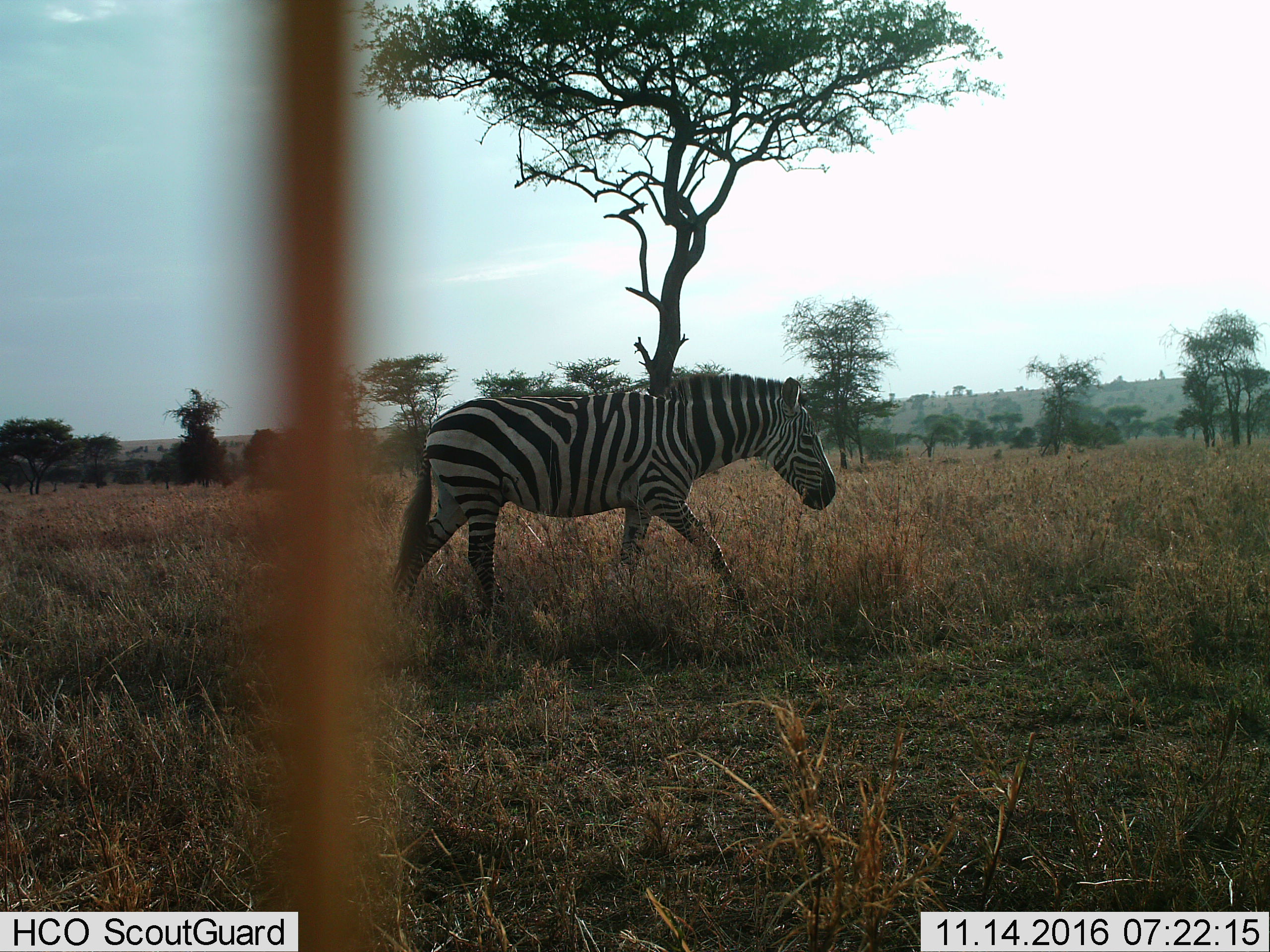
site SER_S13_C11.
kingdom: Animalia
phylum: Chordata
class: Mammalia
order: Perissodactyla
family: Equidae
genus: Equus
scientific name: Equus quagga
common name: plains zebra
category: zebraplains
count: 1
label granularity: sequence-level